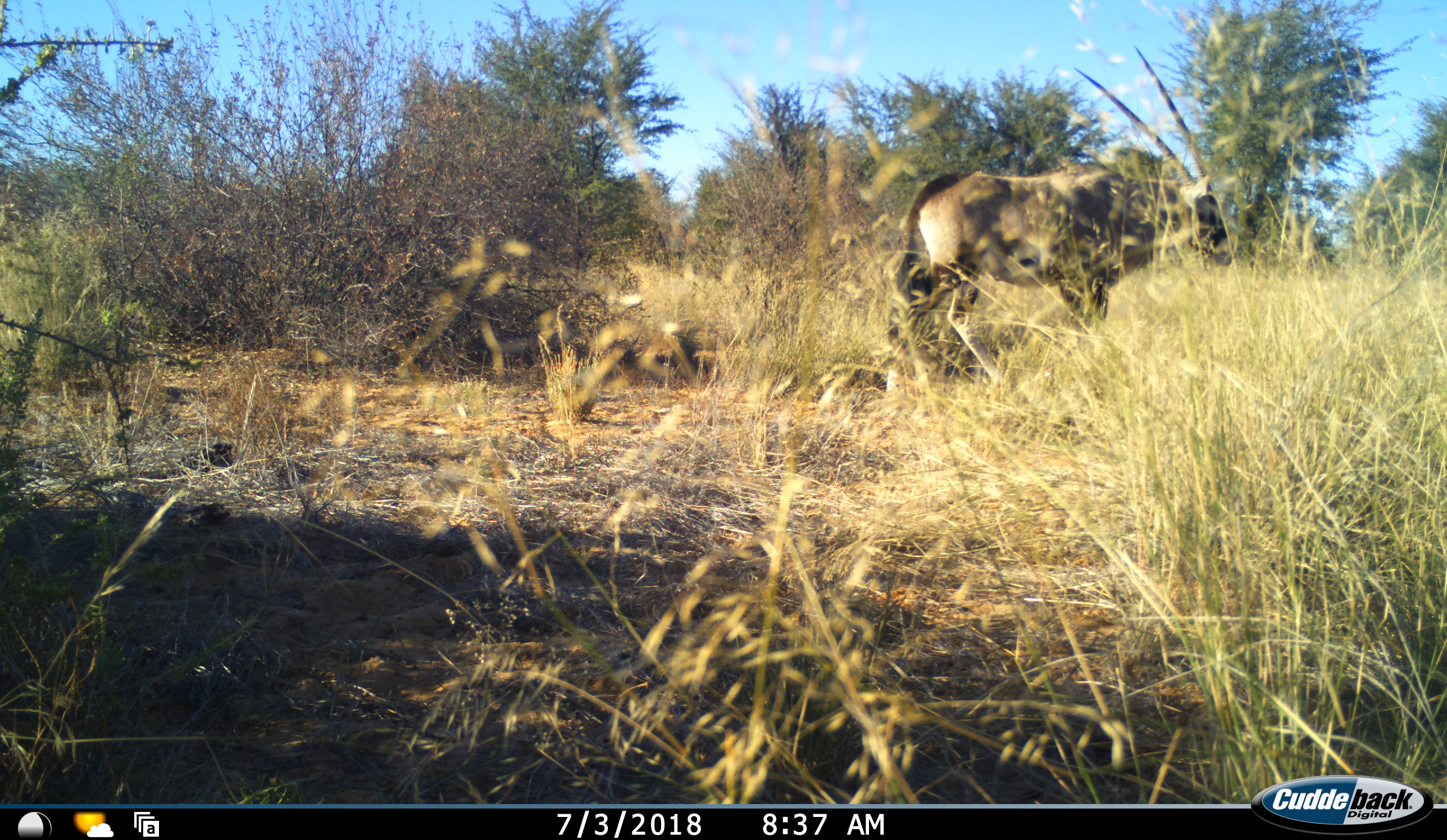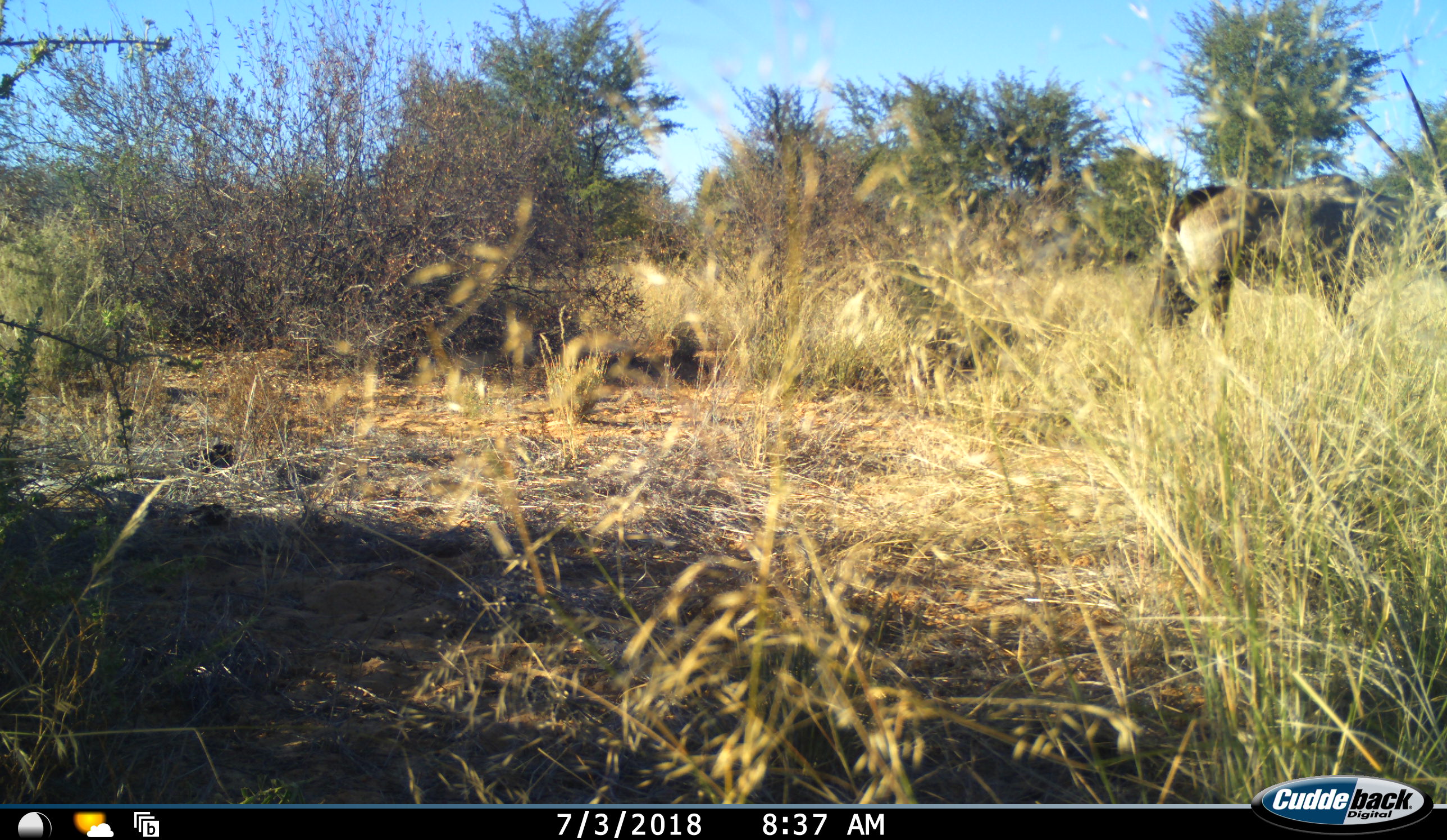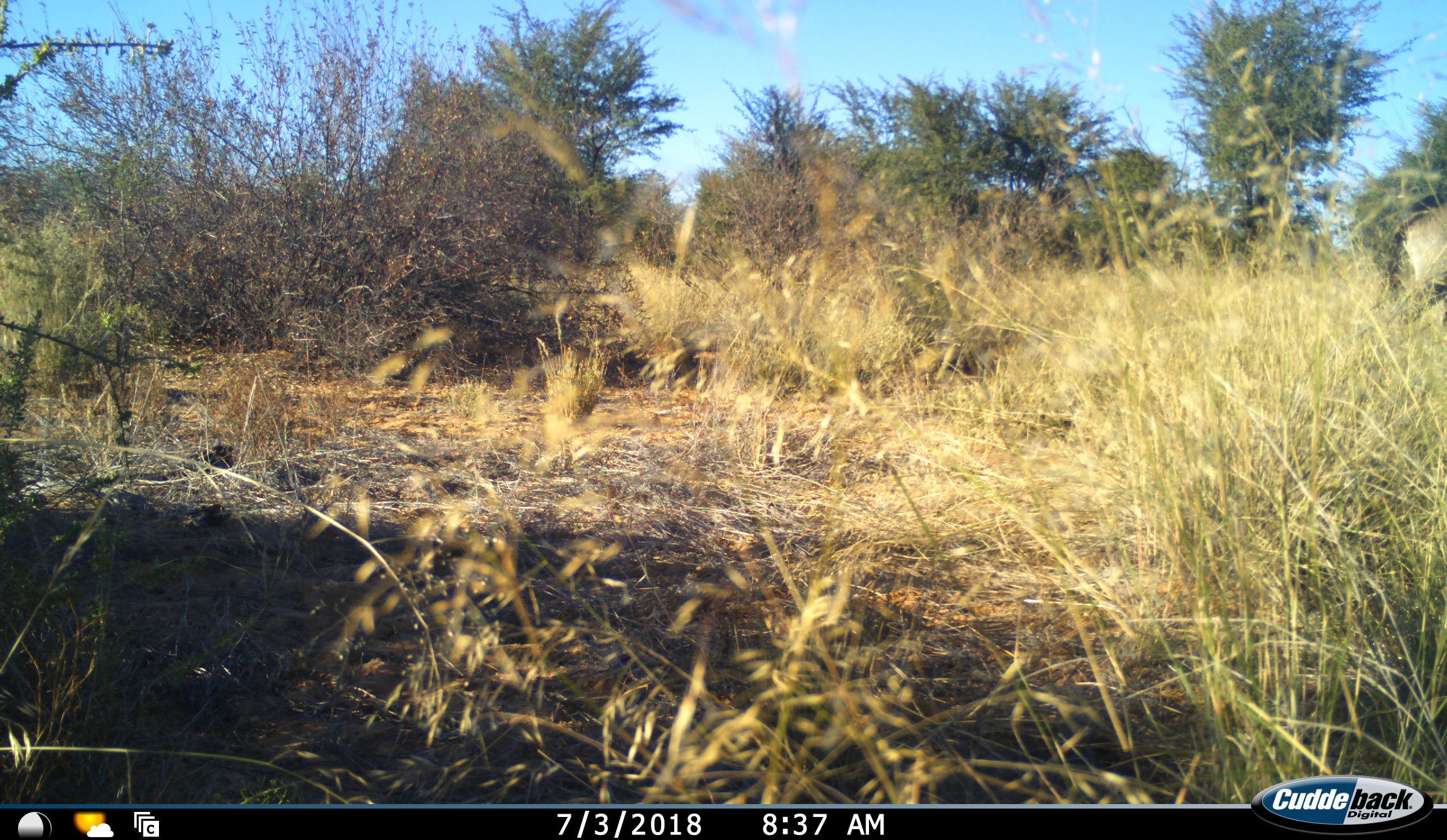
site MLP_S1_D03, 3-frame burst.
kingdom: Animalia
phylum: Chordata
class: Mammalia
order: Artiodactyla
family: Bovidae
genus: Oryx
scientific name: Oryx gazella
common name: gemsbok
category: oryx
Oryx (gemsbok) (Oryx gazella), count 1. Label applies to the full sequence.